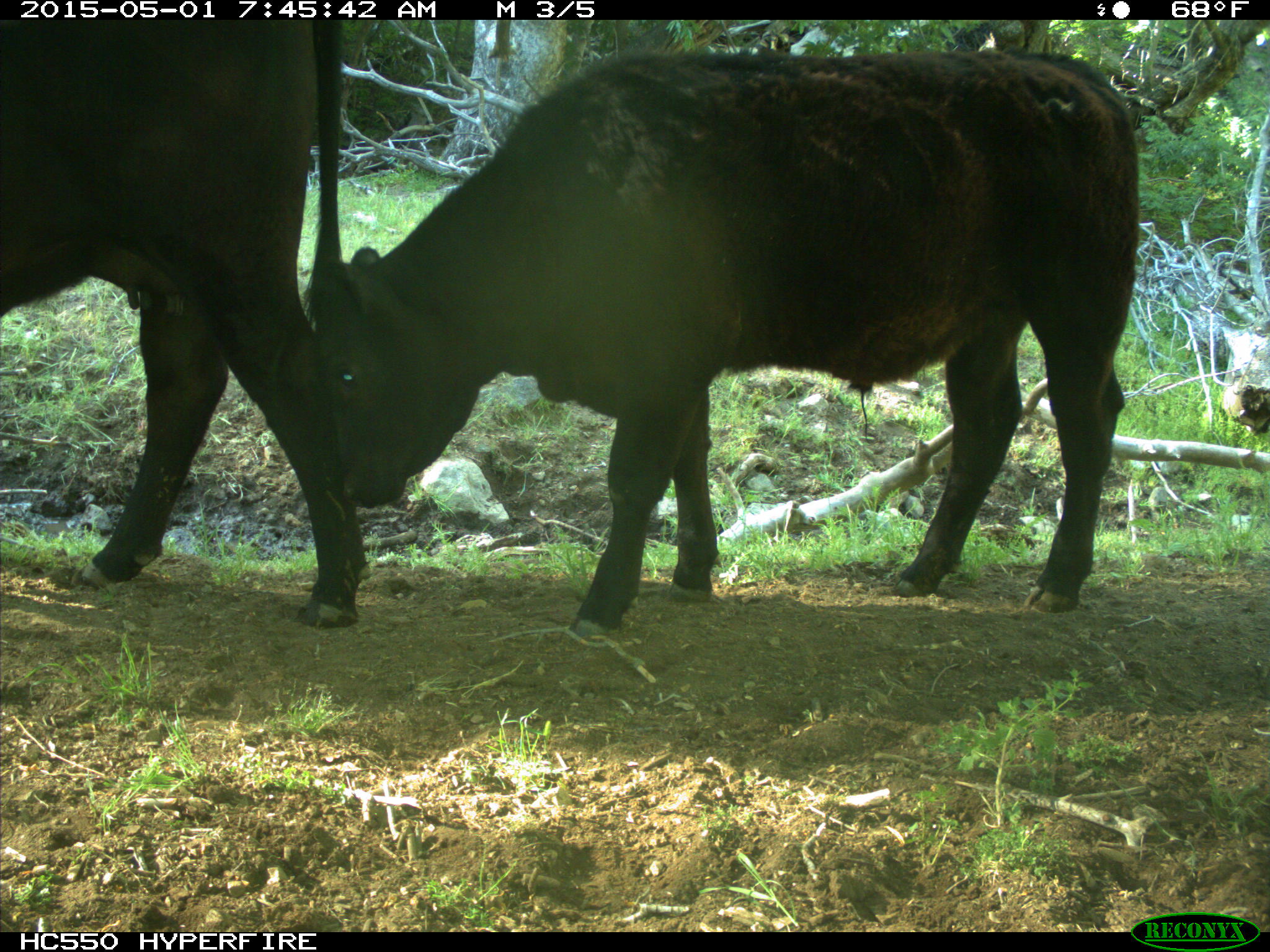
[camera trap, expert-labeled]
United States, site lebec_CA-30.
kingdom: Animalia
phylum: Chordata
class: Mammalia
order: Artiodactyla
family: Bovidae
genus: Bos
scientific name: Bos taurus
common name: domestic cow